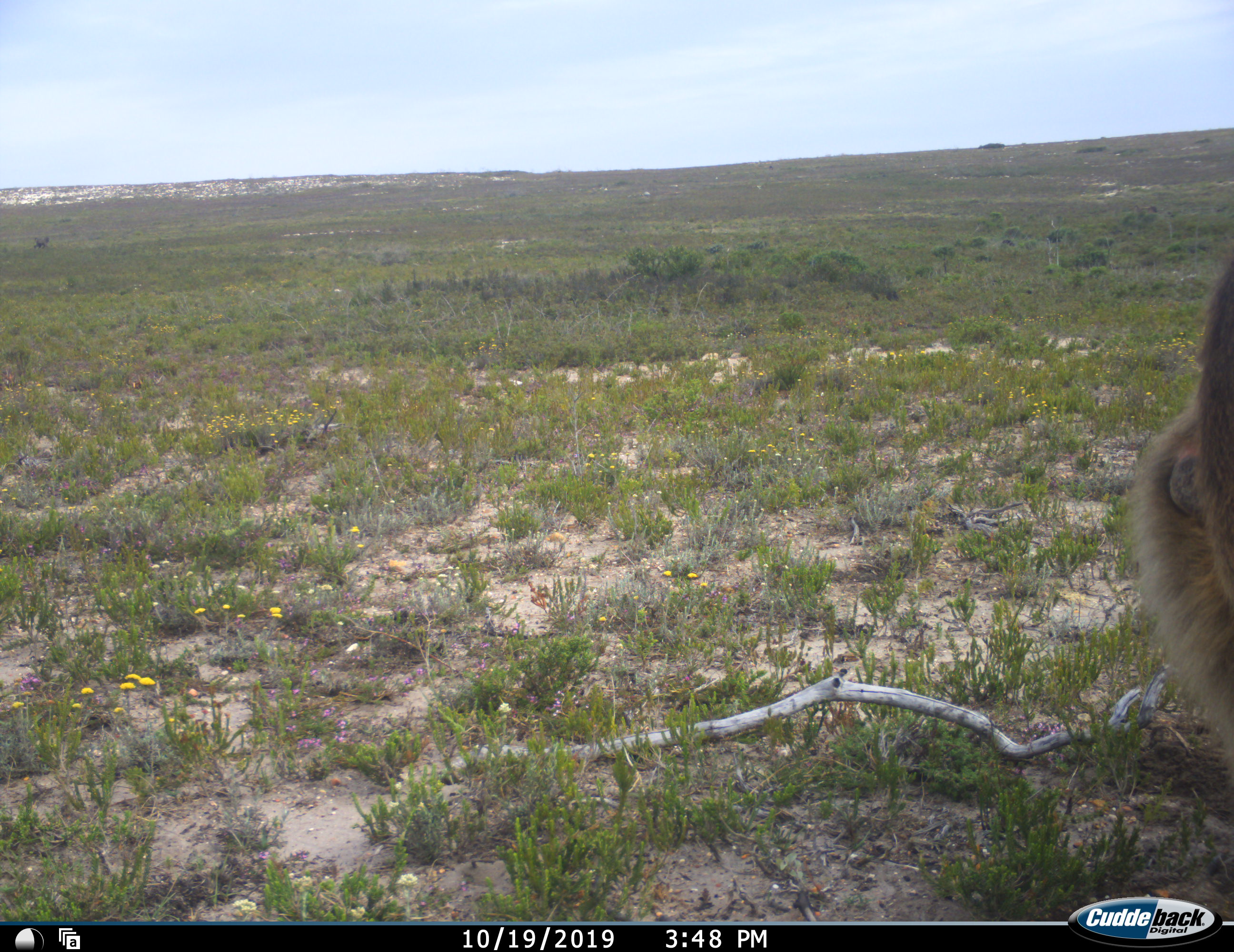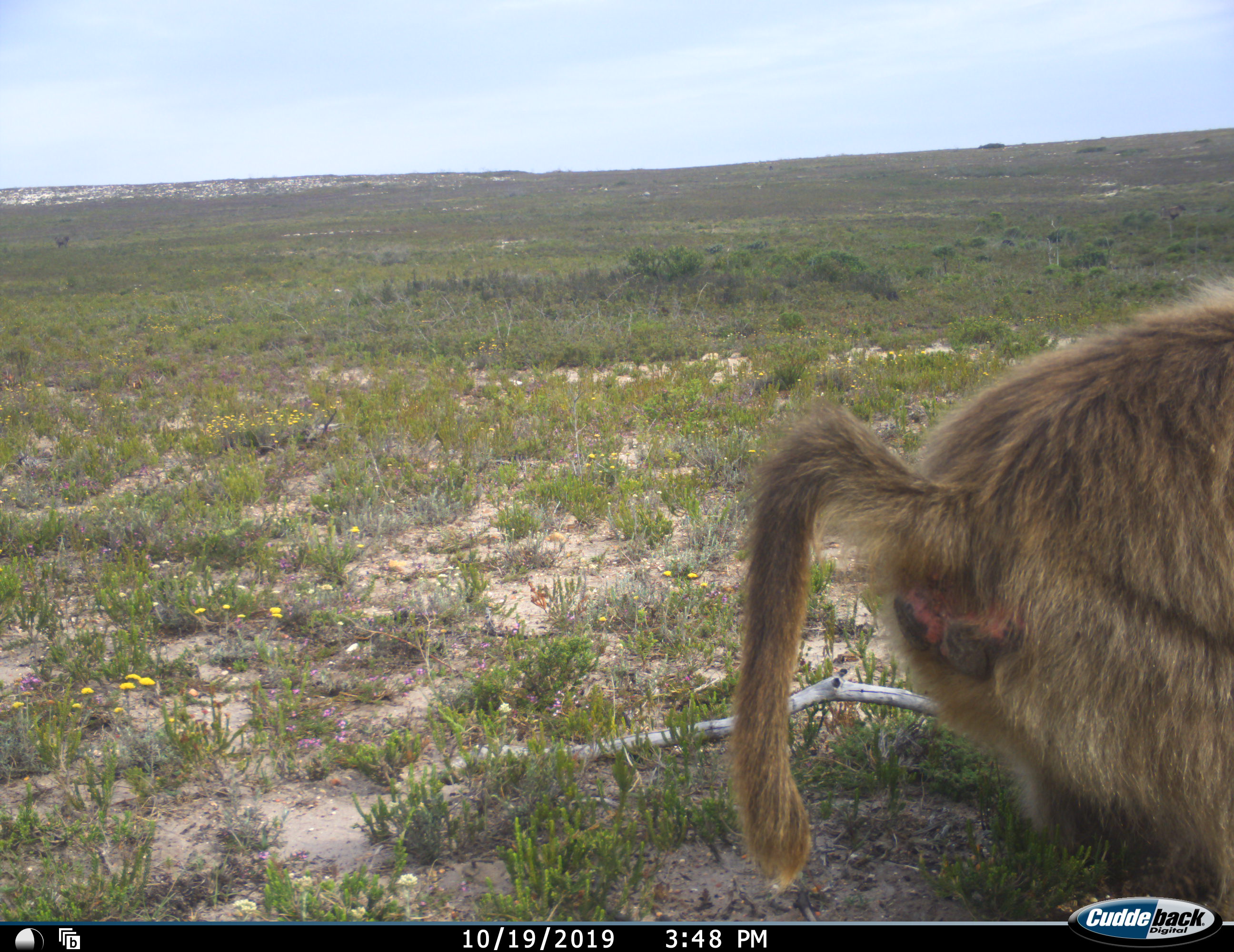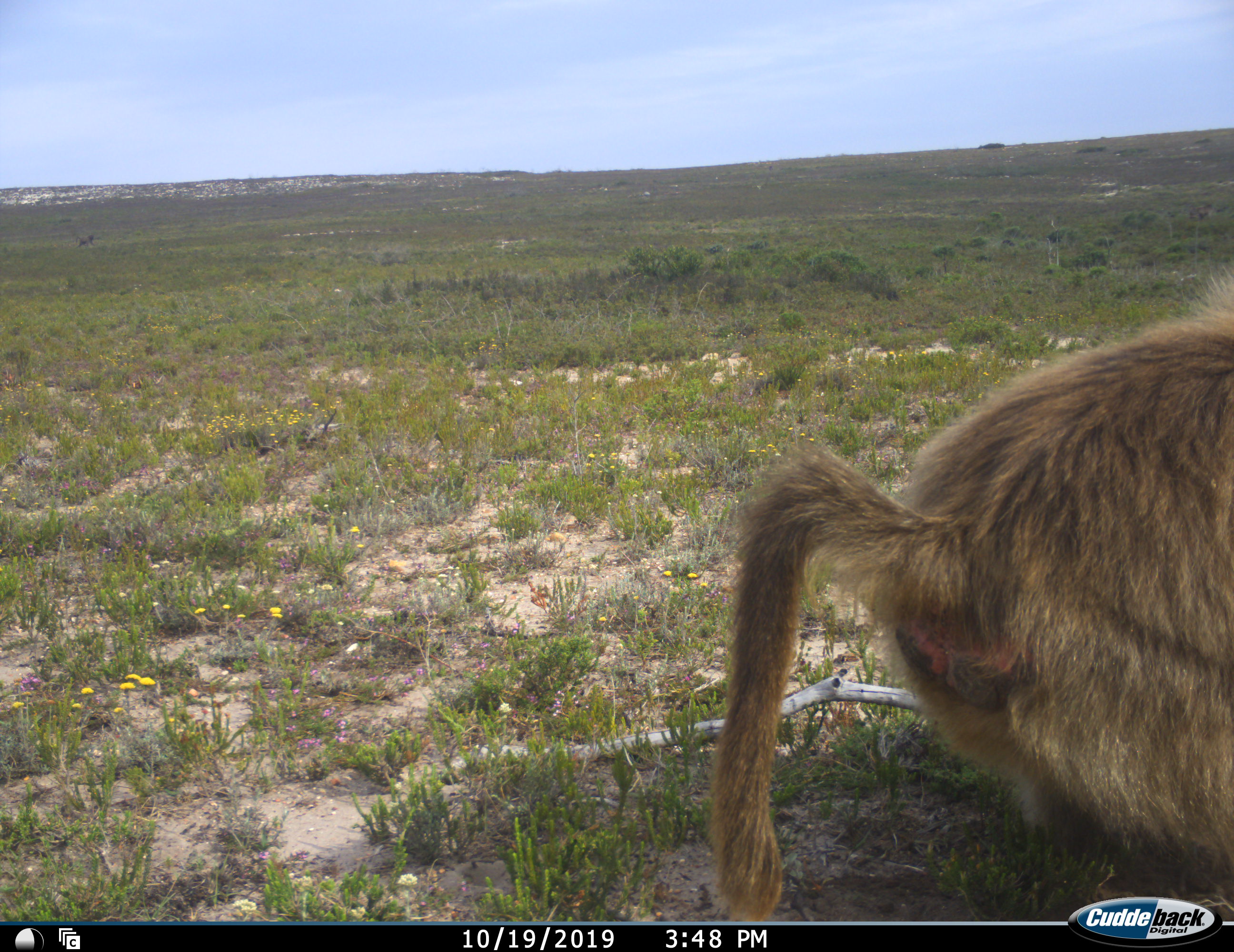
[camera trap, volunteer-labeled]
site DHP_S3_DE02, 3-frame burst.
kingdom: Animalia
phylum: Chordata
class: Mammalia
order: Primates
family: Cercopithecidae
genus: Papio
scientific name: Papio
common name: baboon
Baboon (Papio), count 1. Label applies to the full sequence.